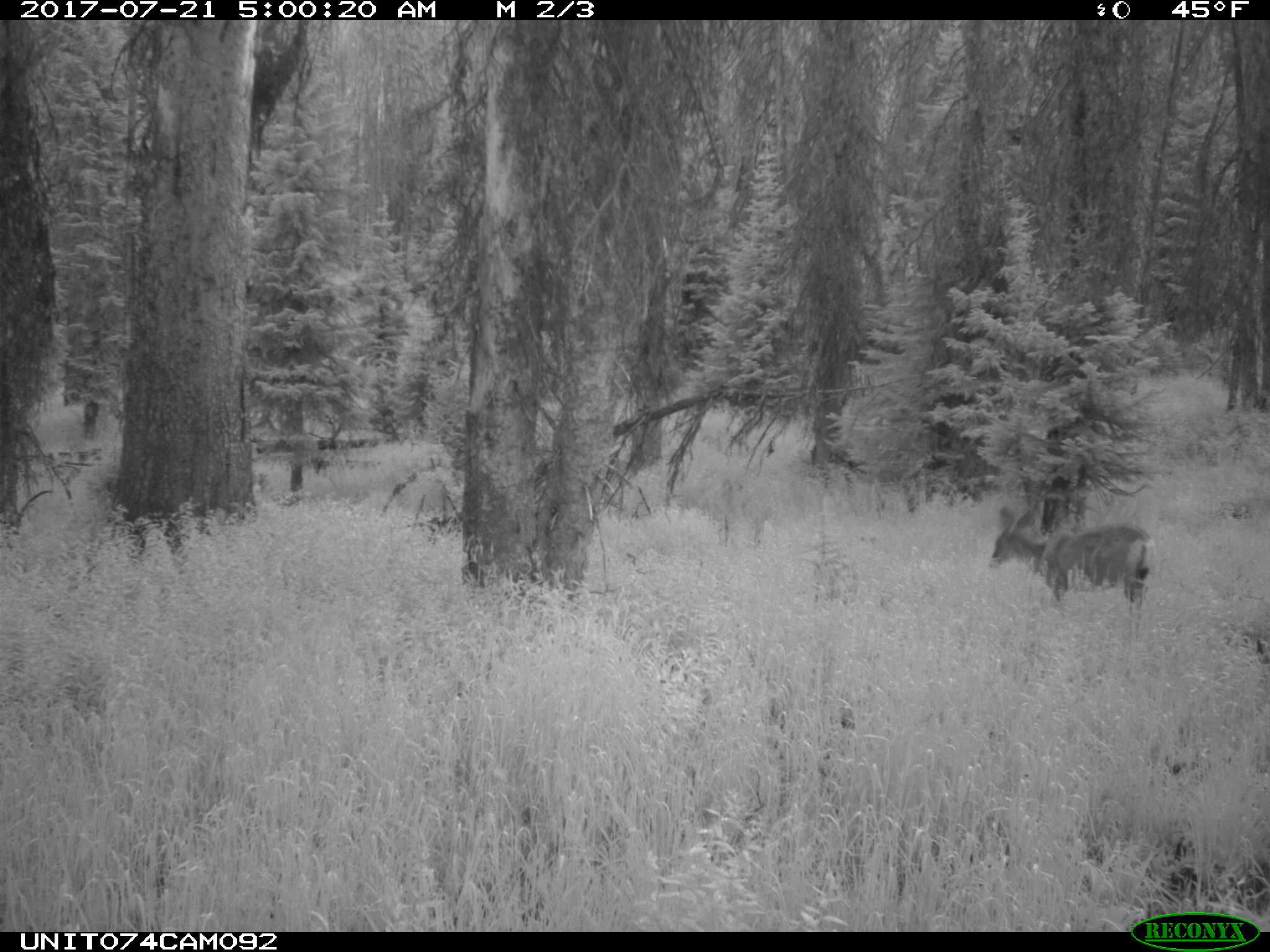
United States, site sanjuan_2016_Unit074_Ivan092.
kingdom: Animalia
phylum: Chordata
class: Mammalia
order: Artiodactyla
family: Cervidae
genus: Odocoileus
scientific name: Odocoileus hemionus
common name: mule deer